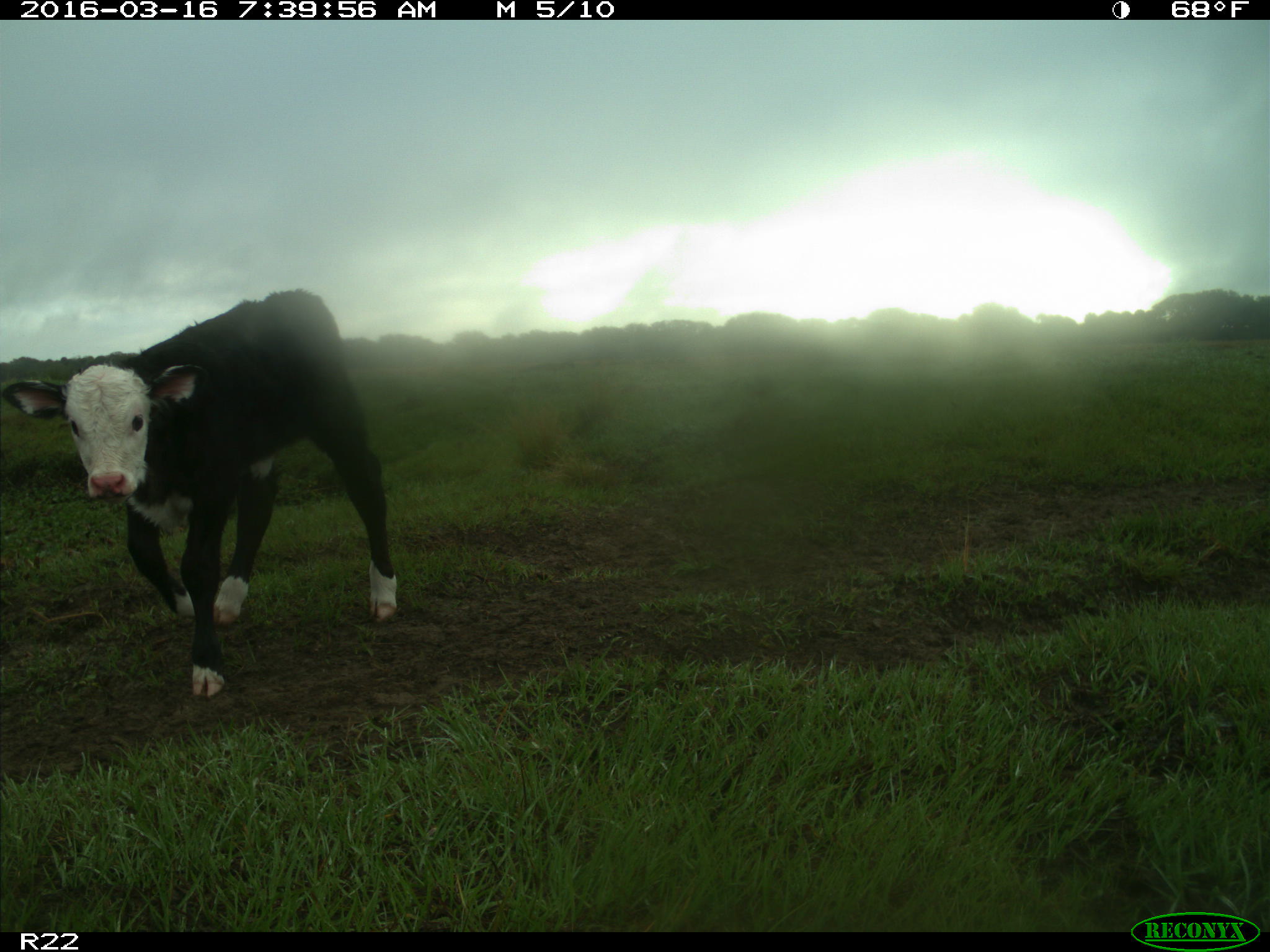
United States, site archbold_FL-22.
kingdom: Animalia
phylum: Chordata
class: Mammalia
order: Artiodactyla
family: Bovidae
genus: Bos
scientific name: Bos taurus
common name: domestic cow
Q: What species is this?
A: Bos taurus (domestic cow).